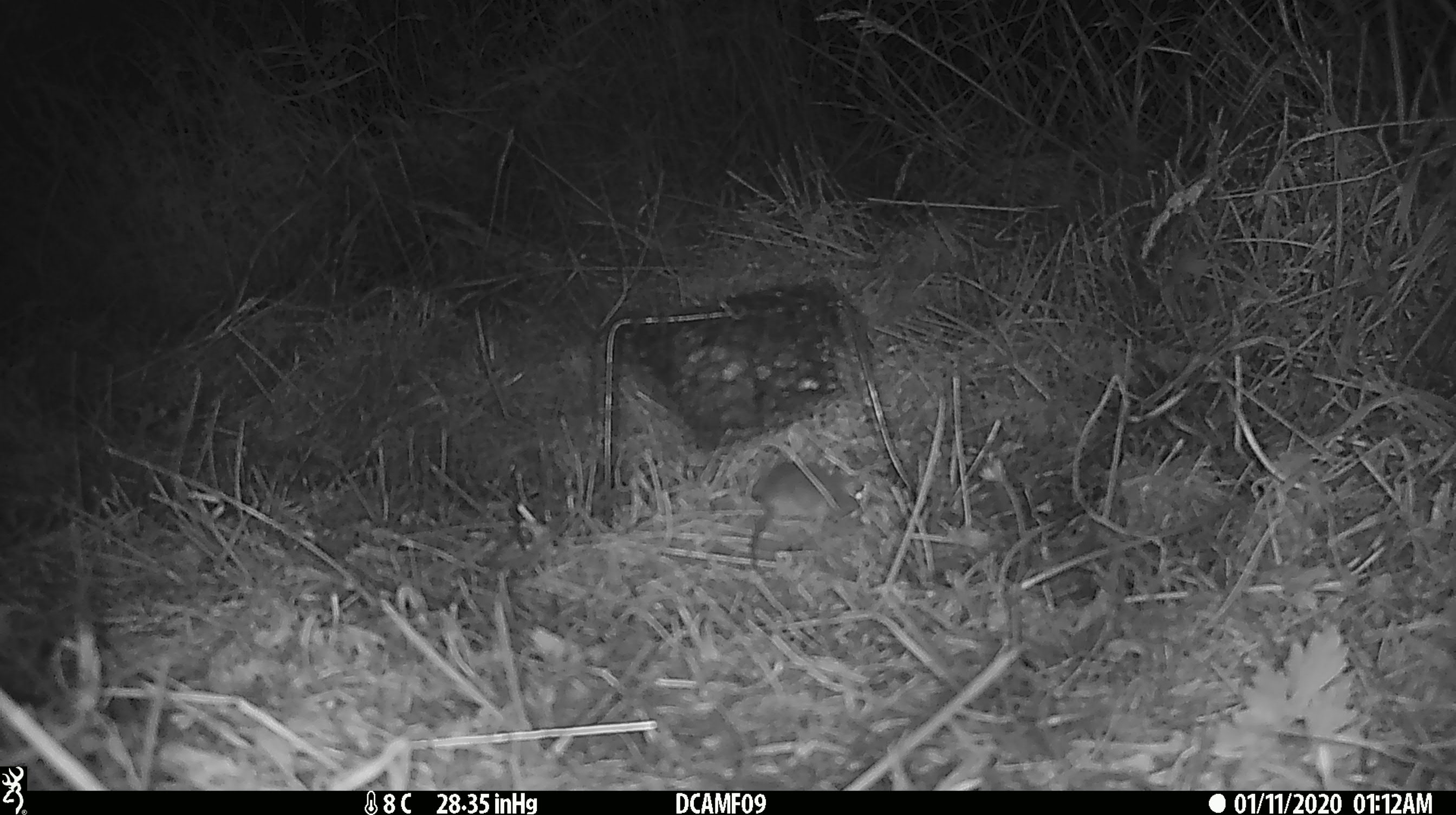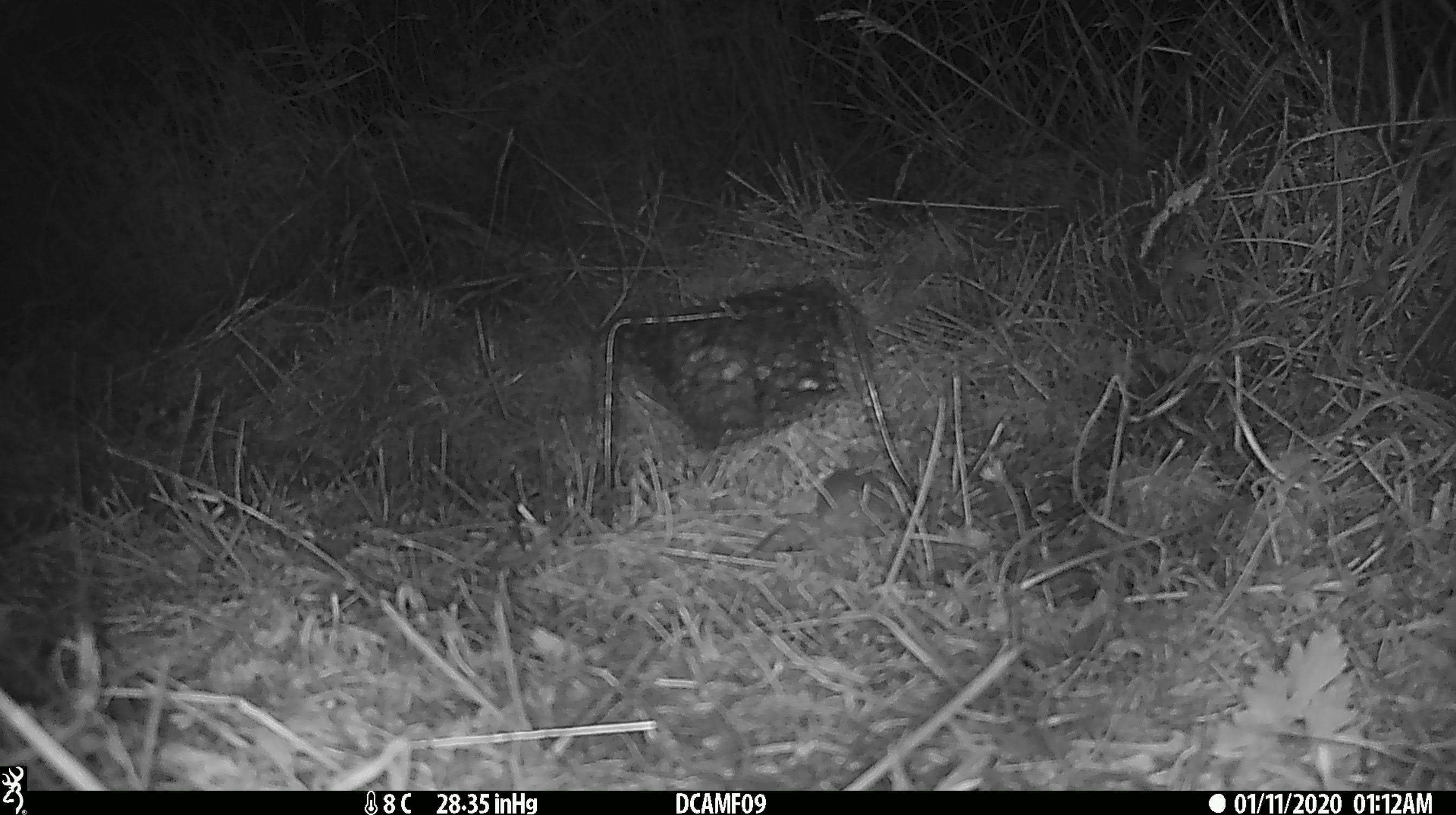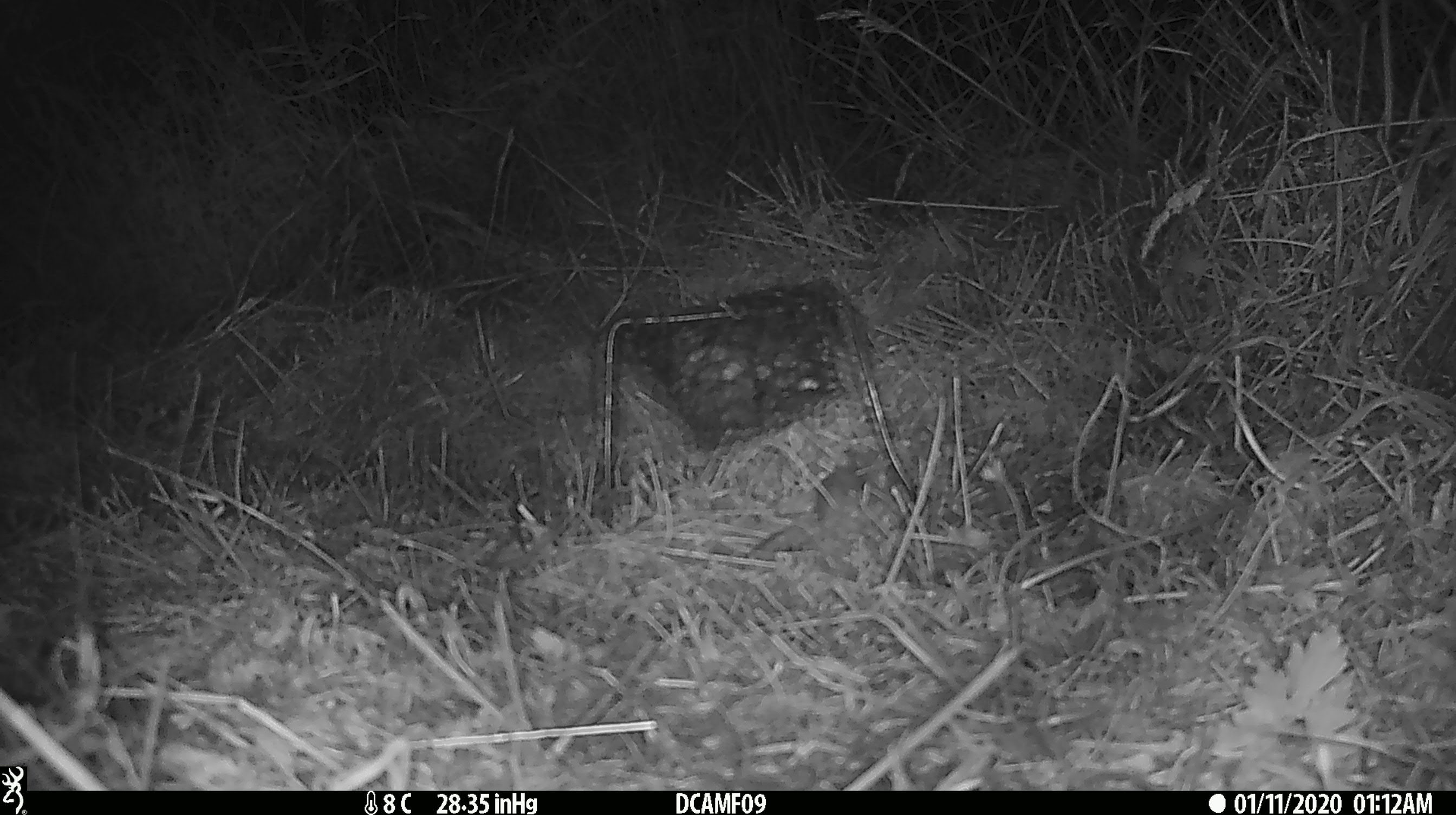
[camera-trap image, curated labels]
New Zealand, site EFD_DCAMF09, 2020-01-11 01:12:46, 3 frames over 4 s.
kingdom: Animalia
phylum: Chordata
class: Mammalia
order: Rodentia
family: Muridae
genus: Mus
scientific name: Mus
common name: mouse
Mouse (Mus).